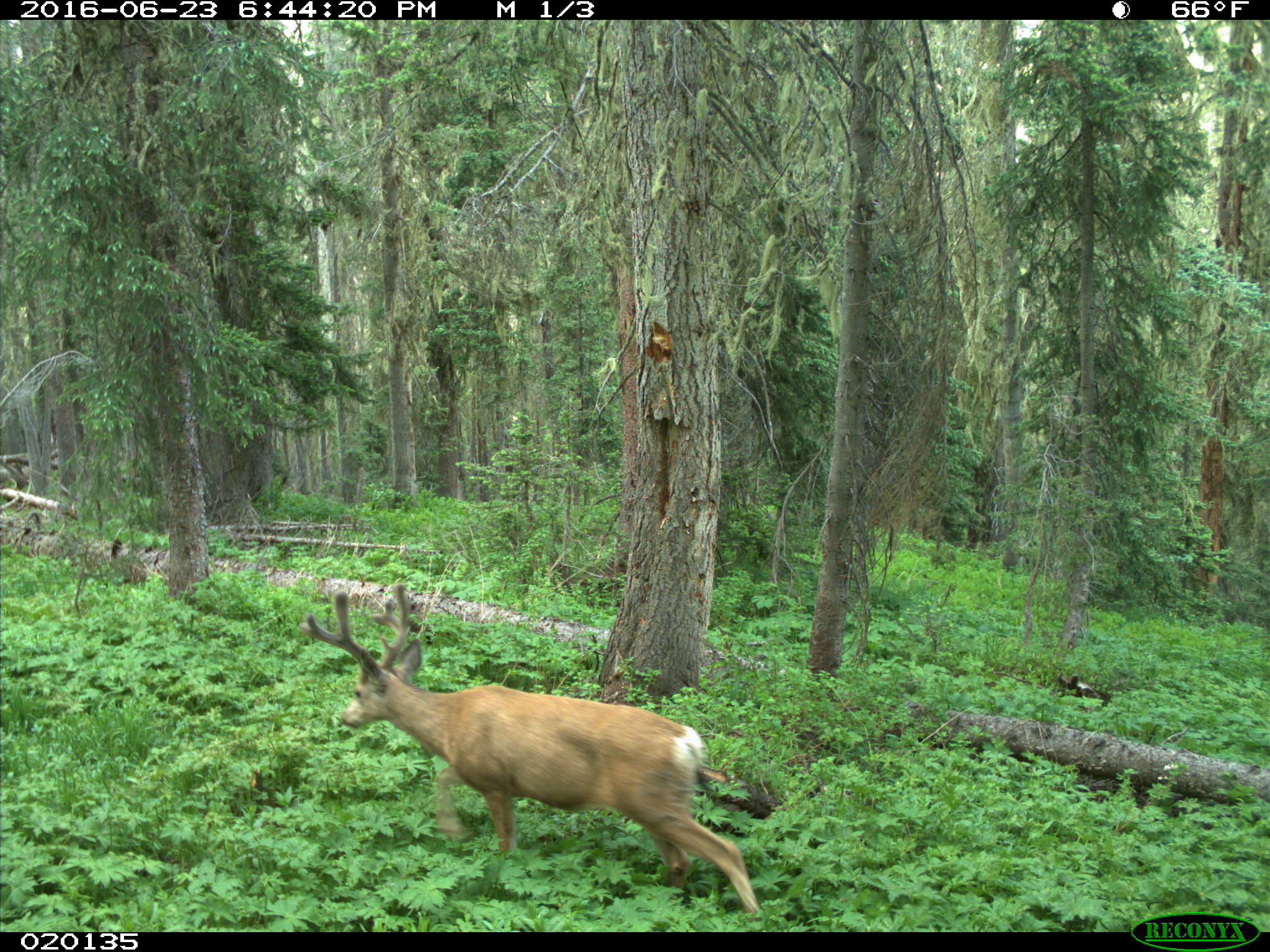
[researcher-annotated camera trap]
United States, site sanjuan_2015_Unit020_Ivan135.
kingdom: Animalia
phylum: Chordata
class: Mammalia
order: Artiodactyla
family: Cervidae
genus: Odocoileus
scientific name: Odocoileus hemionus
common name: mule deer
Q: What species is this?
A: Odocoileus hemionus (mule deer).